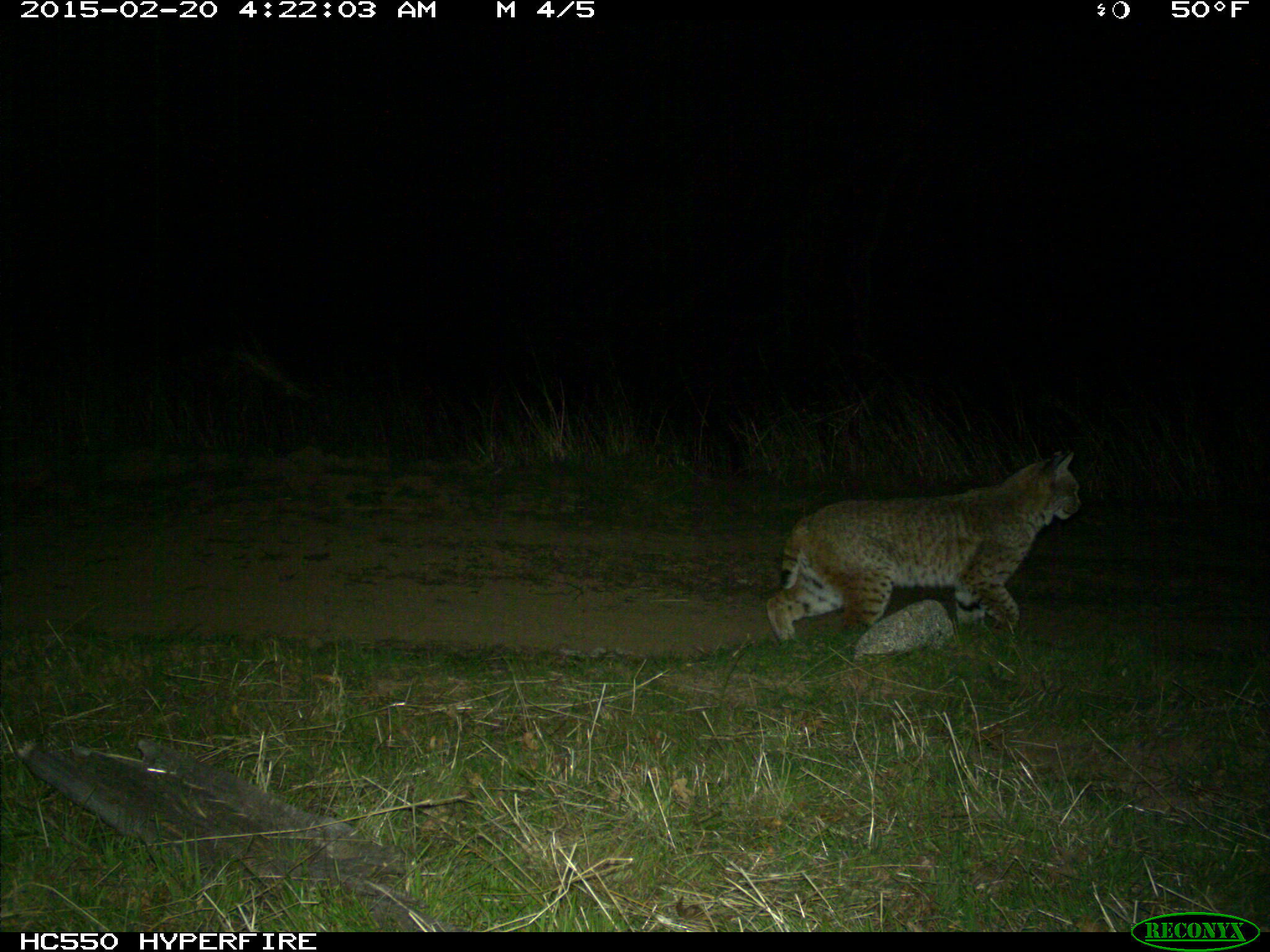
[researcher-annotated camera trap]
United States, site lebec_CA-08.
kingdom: Animalia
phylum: Chordata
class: Mammalia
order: Carnivora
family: Felidae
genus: Lynx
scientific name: Lynx rufus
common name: bobcat